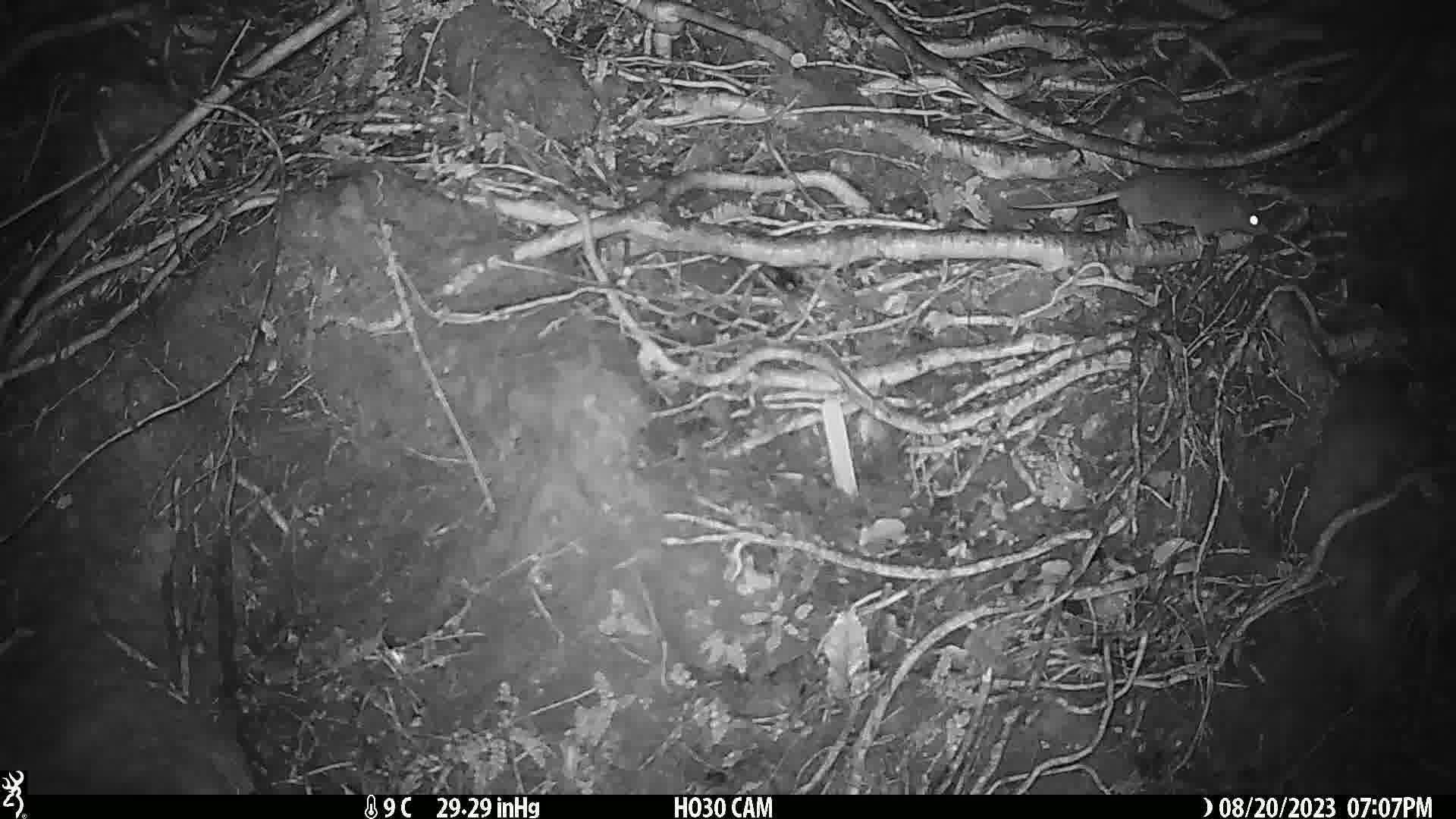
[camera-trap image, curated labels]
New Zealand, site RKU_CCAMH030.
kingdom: Animalia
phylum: Chordata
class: Mammalia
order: Rodentia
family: Muridae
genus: Rattus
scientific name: Rattus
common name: rat